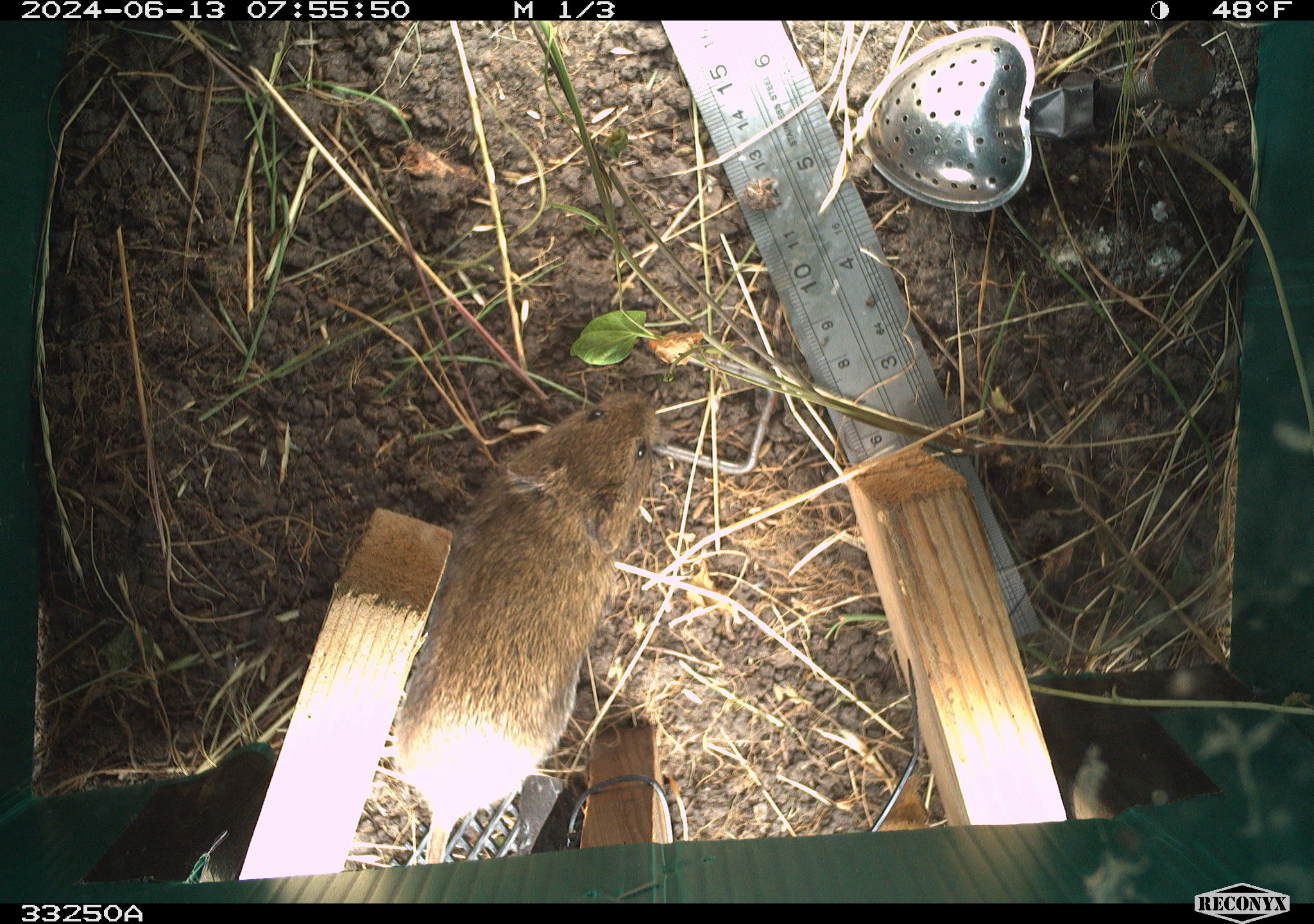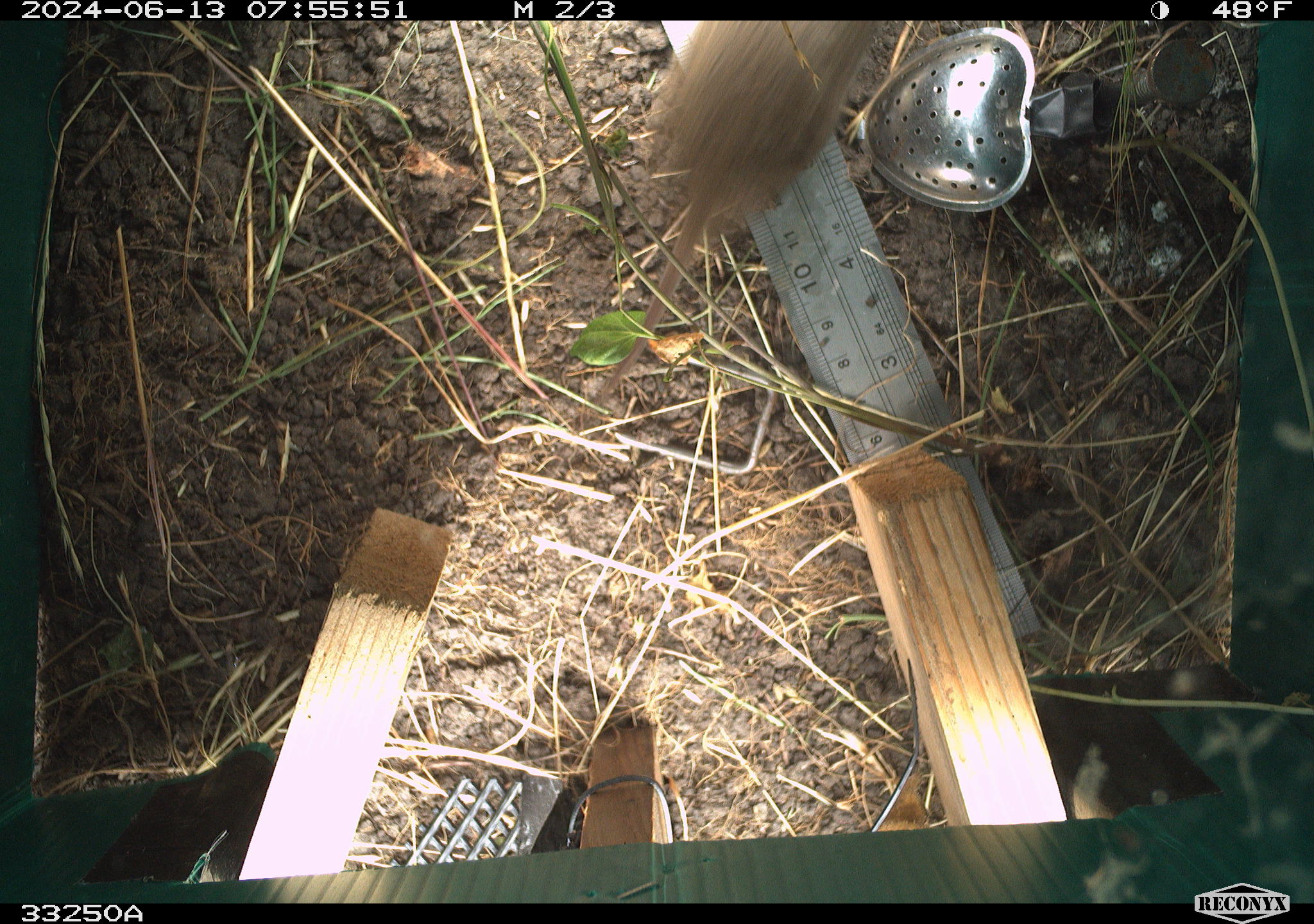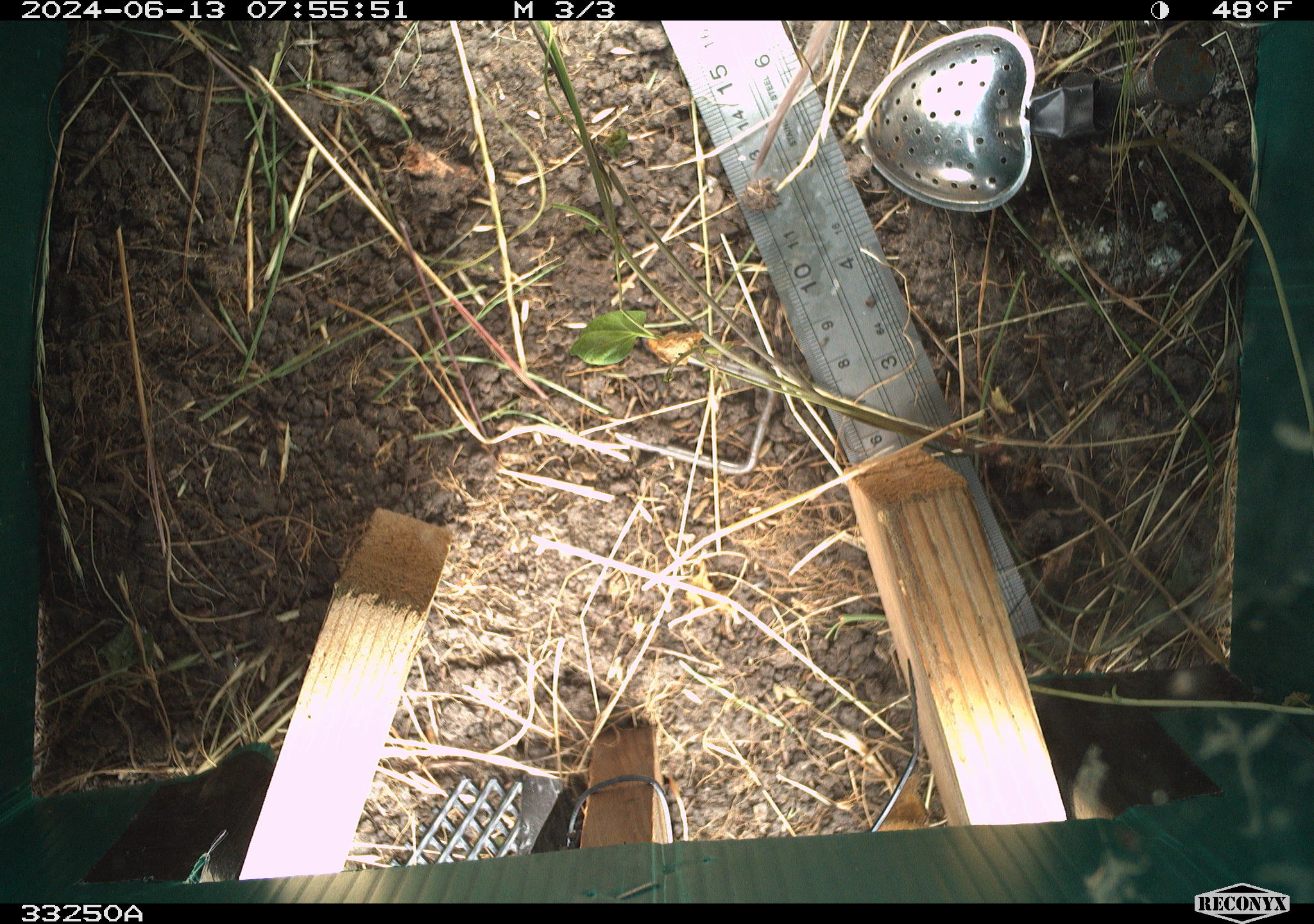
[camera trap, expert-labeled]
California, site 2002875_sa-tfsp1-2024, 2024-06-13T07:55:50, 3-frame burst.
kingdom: Animalia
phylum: Chordata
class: Mammalia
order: Rodentia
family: Cricetidae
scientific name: Arvicolinae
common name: voles, lemmings, and muskrats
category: arvicolinae subfamily